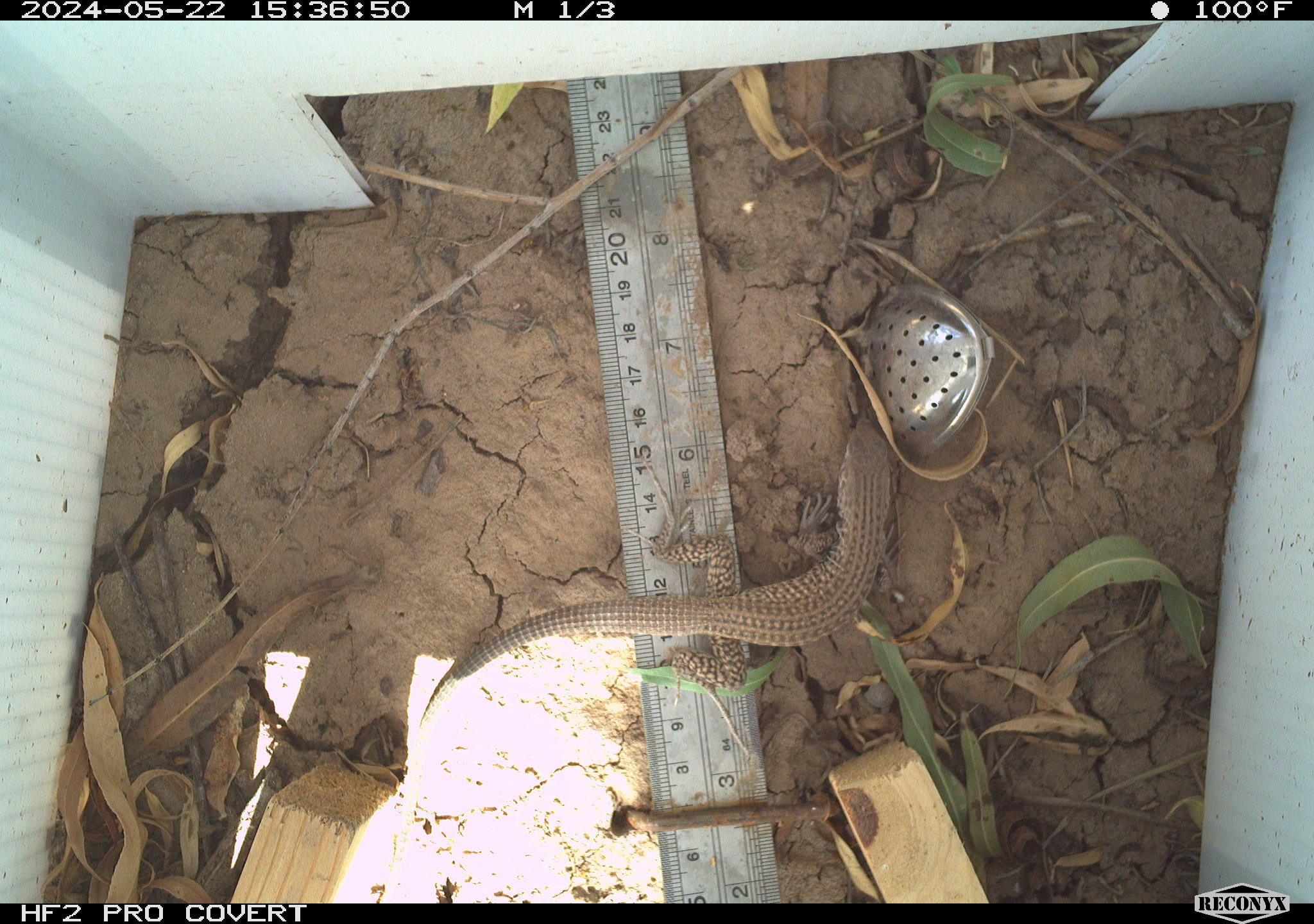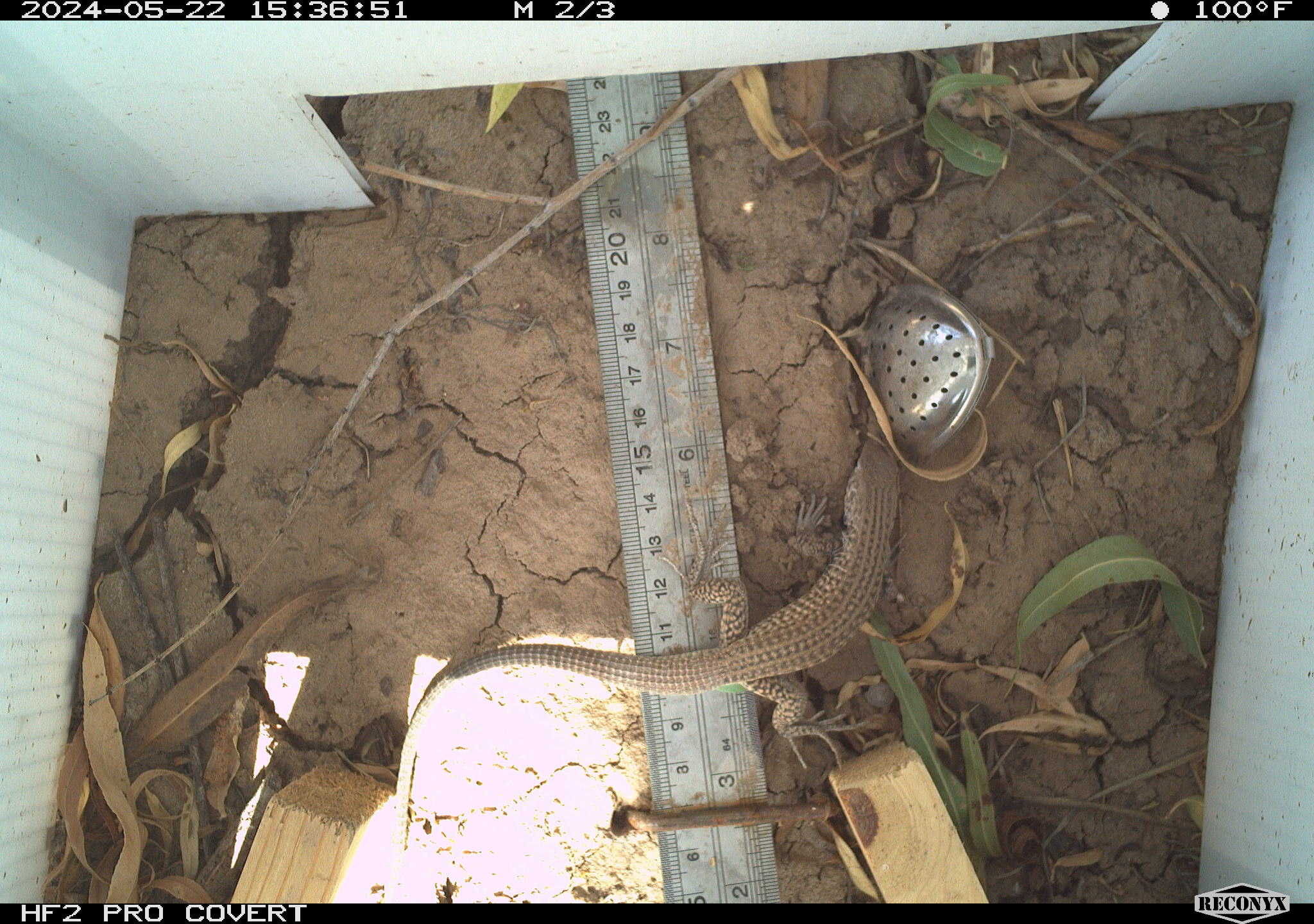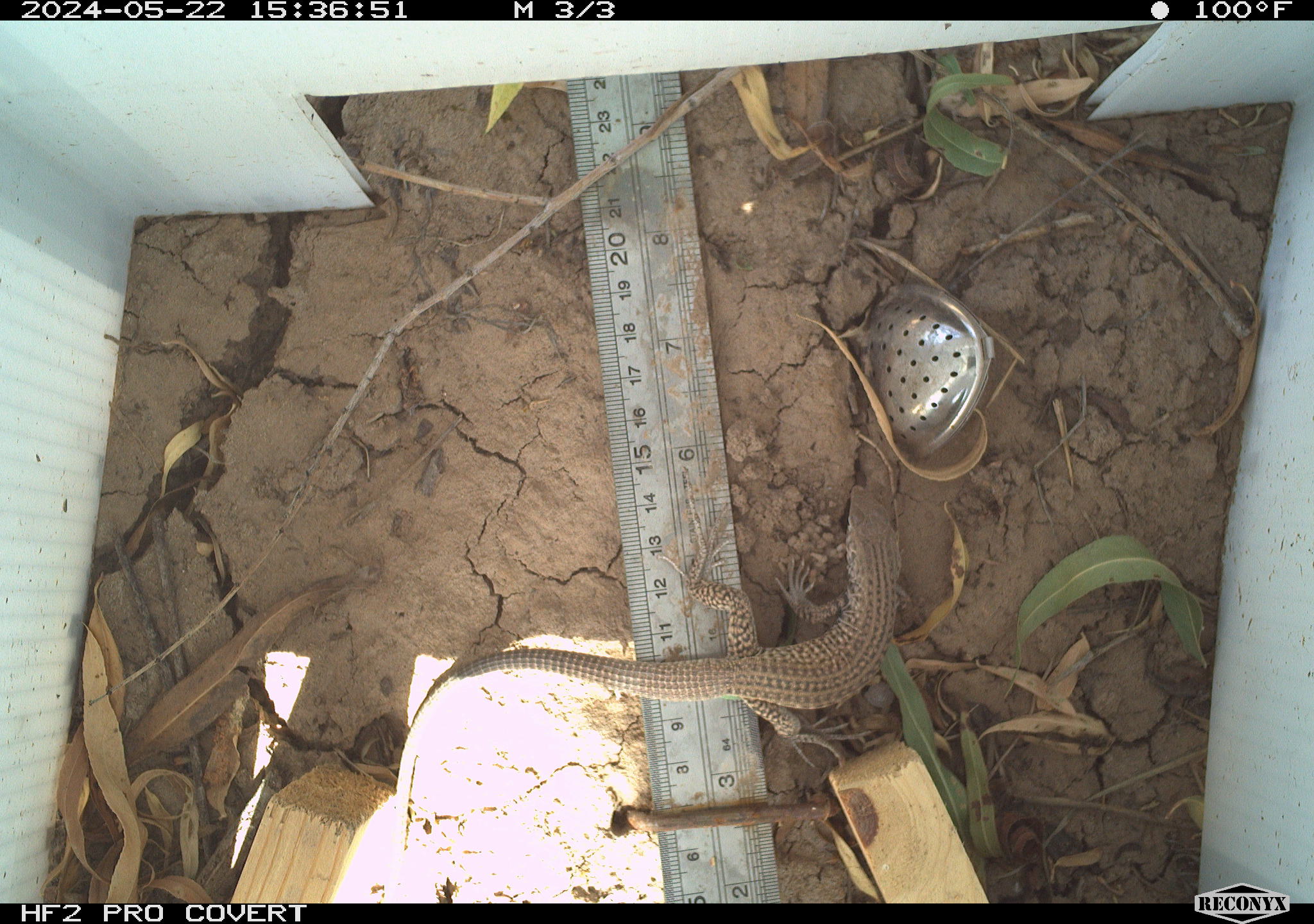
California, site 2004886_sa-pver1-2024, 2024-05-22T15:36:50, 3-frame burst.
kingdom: Animalia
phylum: Chordata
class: Reptilia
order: Squamata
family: Teiidae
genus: Aspidoscelis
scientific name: Aspidoscelis tigris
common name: western whiptail